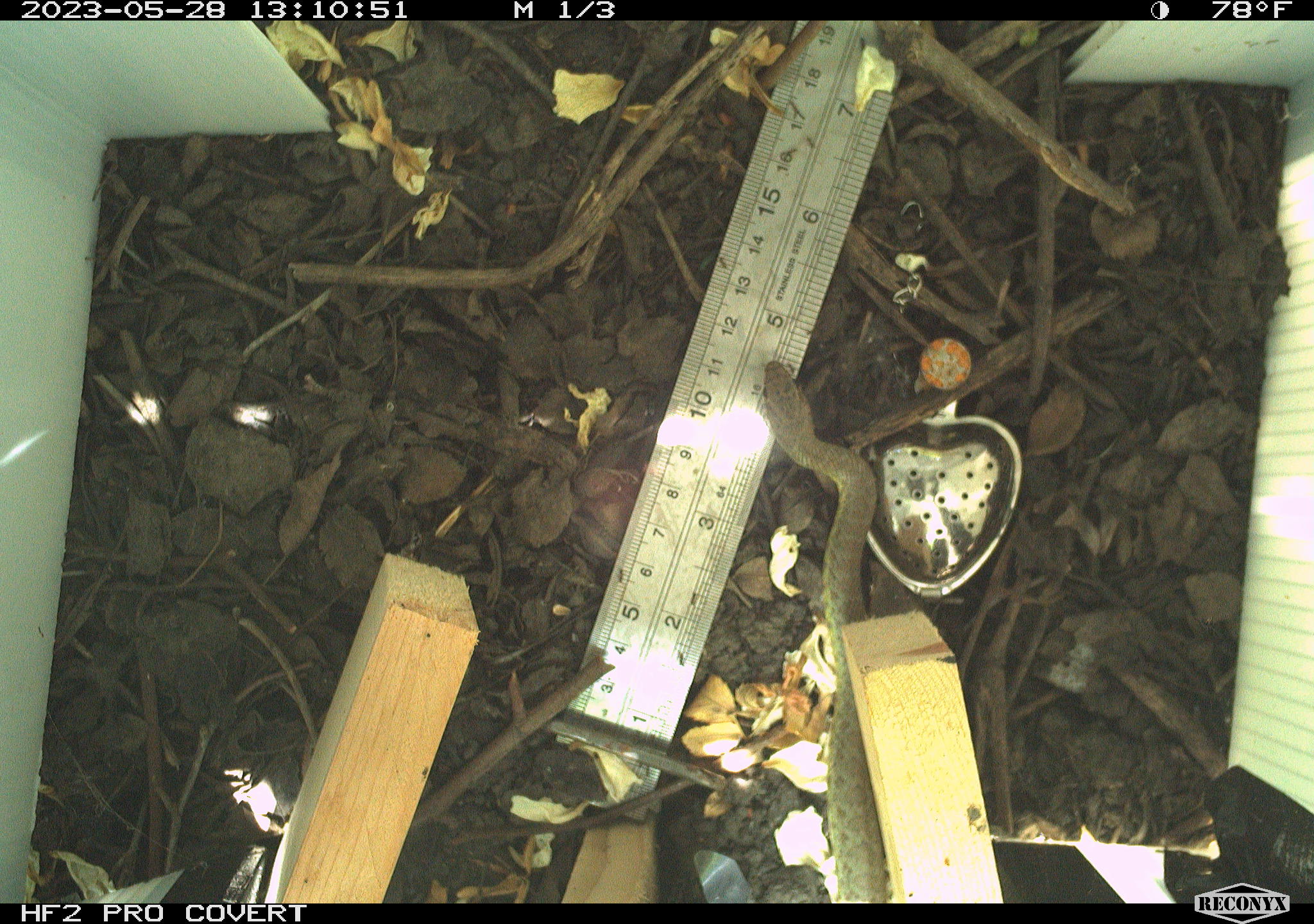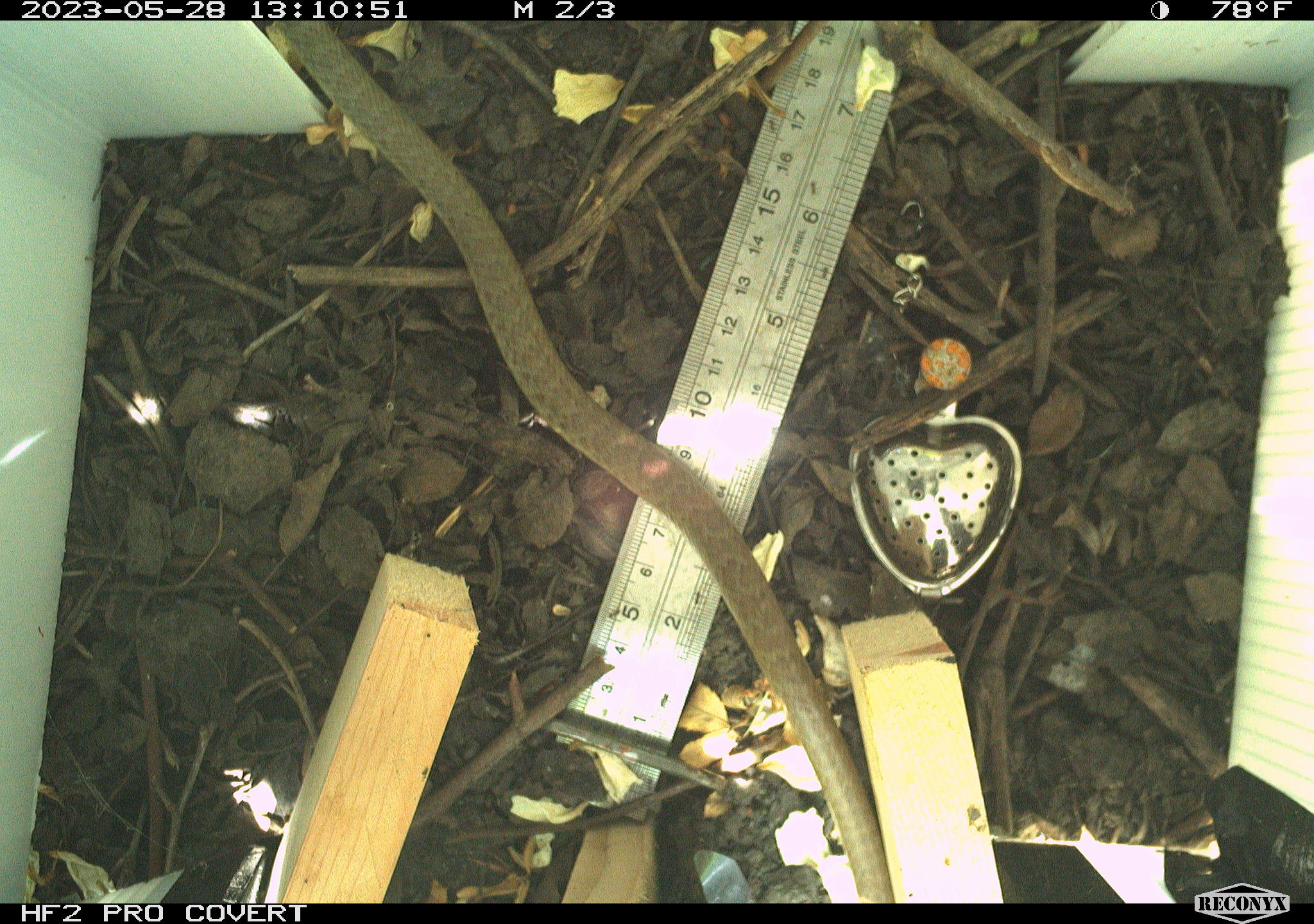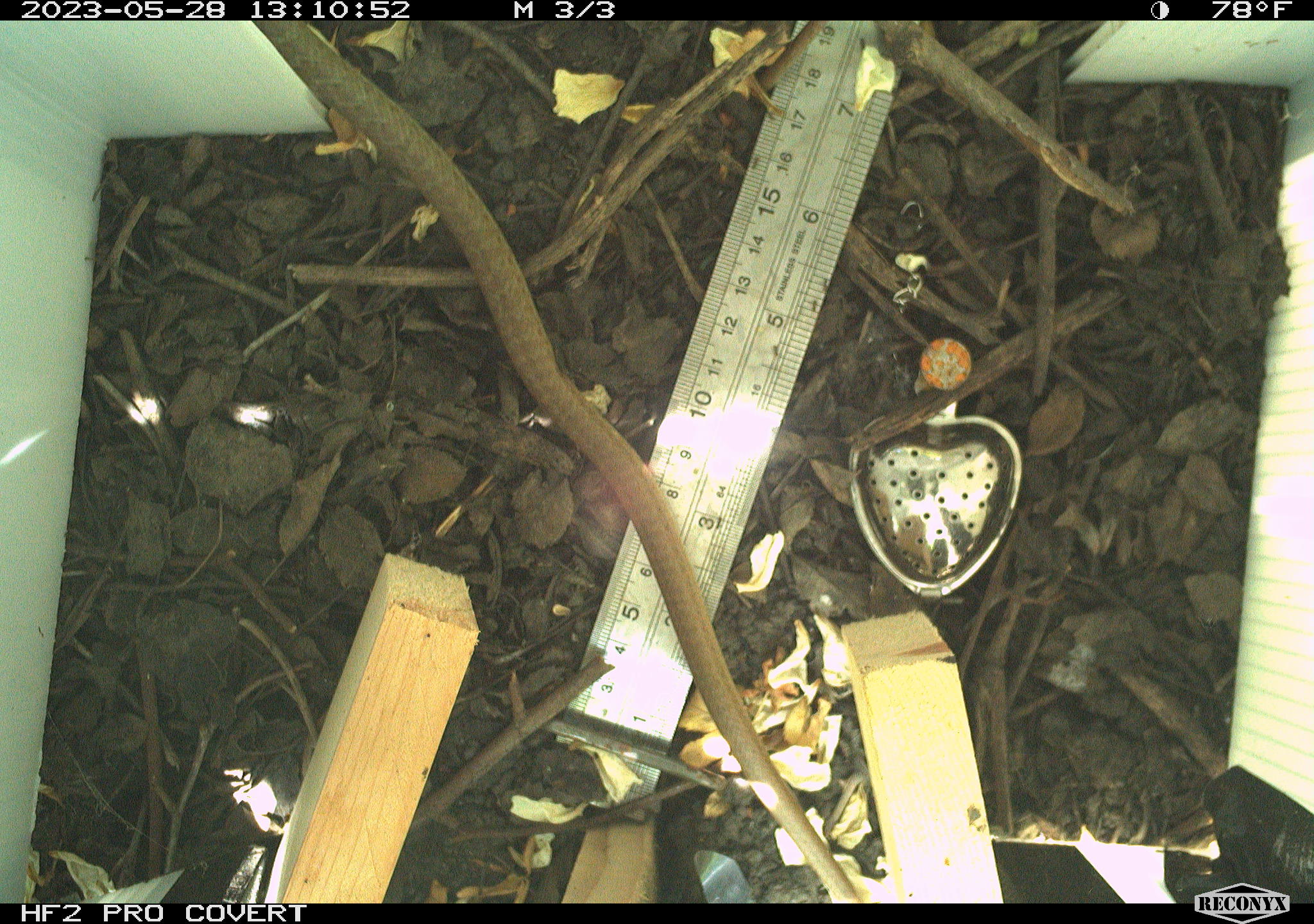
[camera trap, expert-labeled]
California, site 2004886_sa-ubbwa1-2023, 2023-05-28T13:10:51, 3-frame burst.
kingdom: Animalia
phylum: Chordata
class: Reptilia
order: Squamata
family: Colubridae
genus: Coluber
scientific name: Coluber constrictor mormon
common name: western yellow-bellied racer